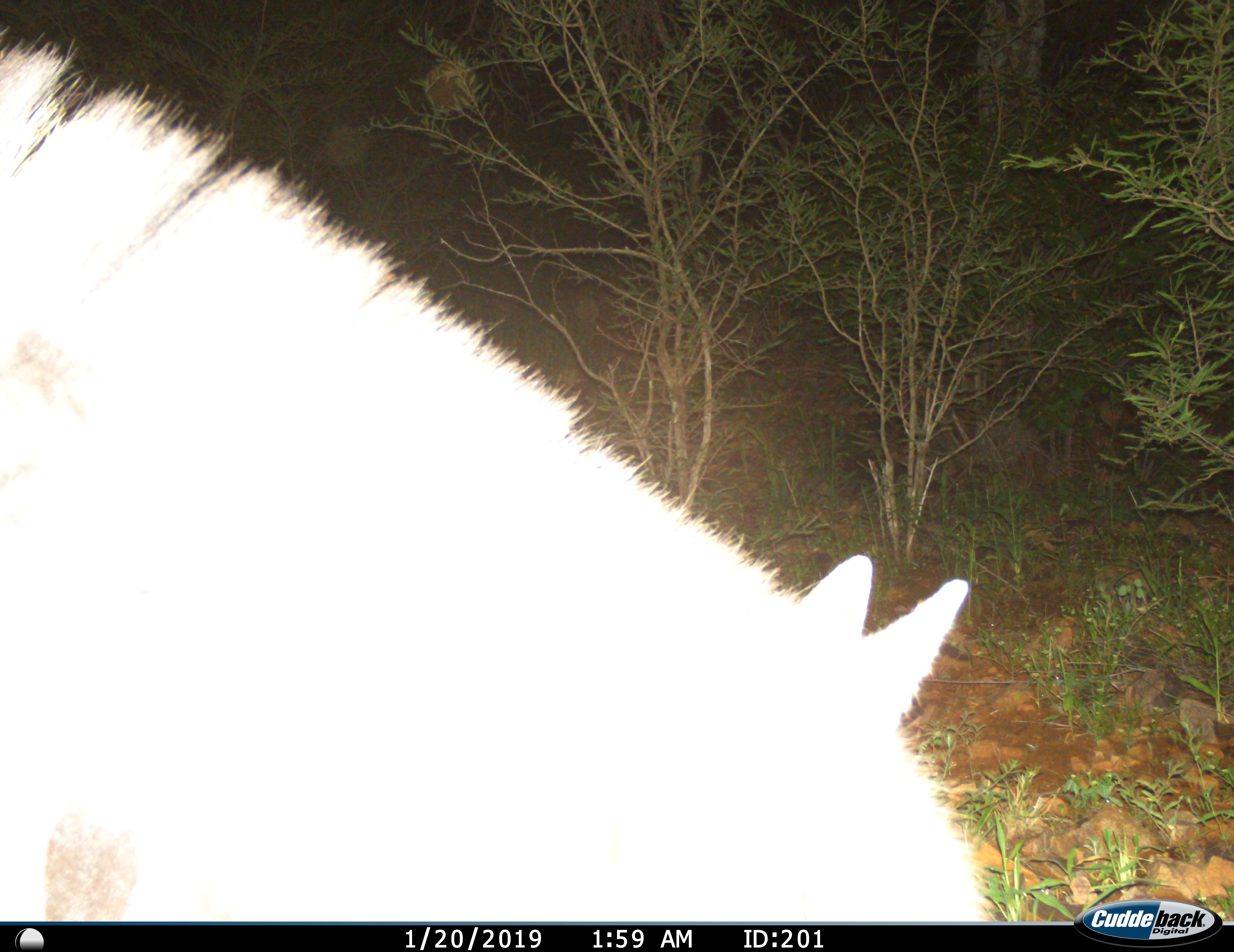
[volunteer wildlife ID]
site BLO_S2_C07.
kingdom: Animalia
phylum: Chordata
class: Mammalia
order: Perissodactyla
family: Equidae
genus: Equus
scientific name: Equus quagga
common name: plains zebra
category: zebraplains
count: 1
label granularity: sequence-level